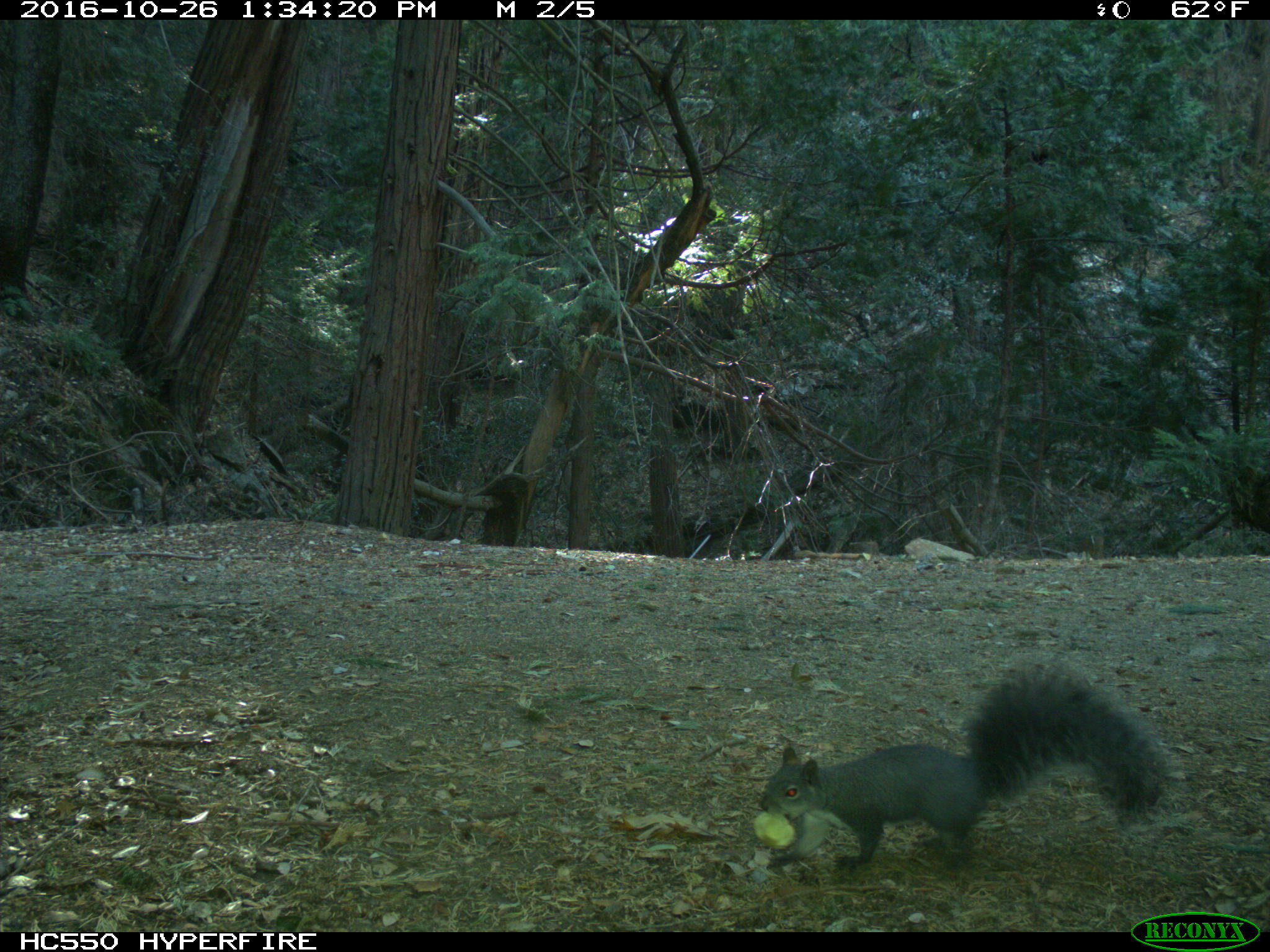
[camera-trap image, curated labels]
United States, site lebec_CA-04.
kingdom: Animalia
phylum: Chordata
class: Mammalia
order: Rodentia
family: Sciuridae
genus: Sciurus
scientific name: Sciurus carolinensis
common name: eastern gray squirrel